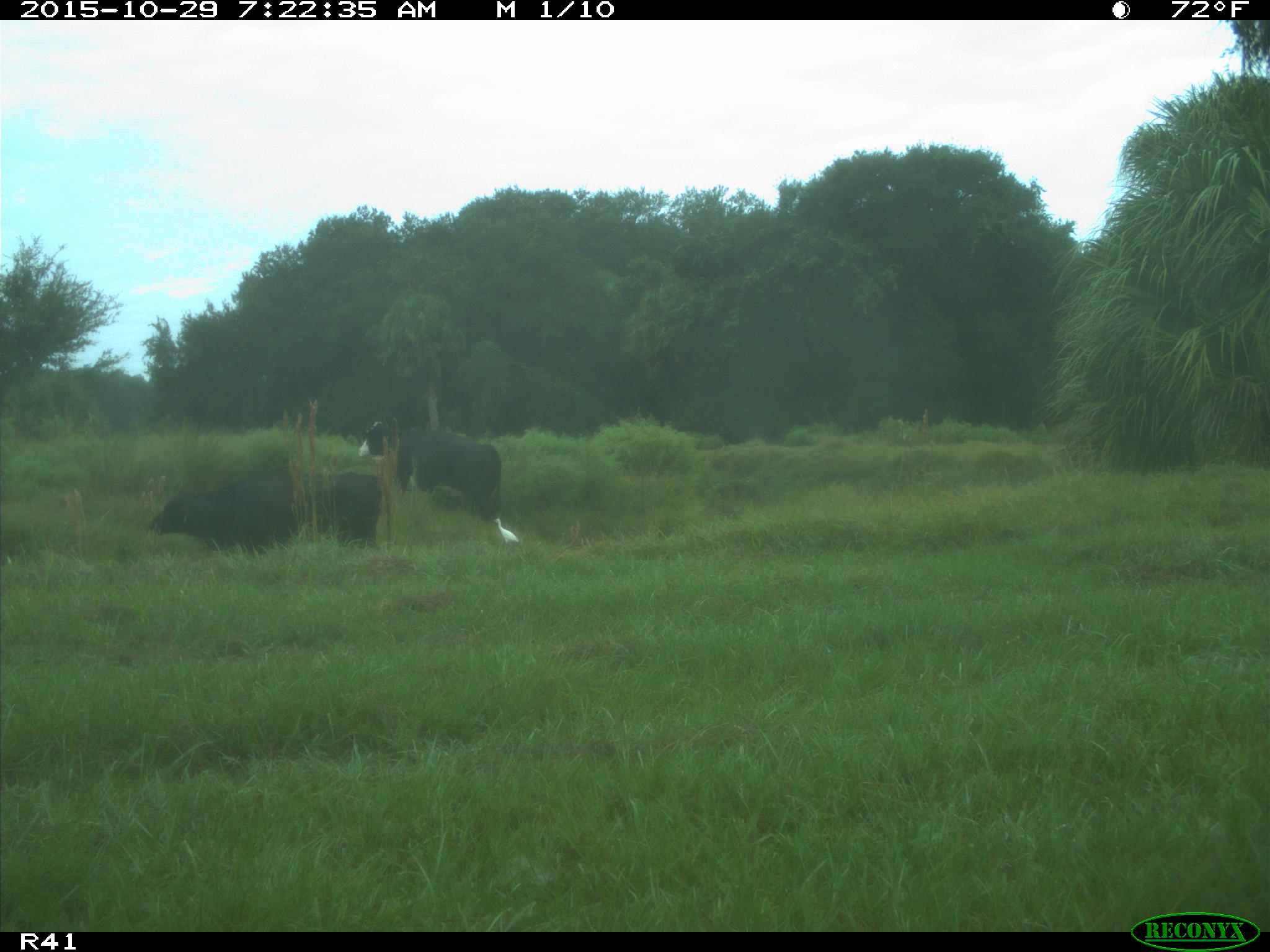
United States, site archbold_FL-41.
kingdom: Animalia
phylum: Chordata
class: Mammalia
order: Artiodactyla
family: Bovidae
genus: Bos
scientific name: Bos taurus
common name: domestic cow